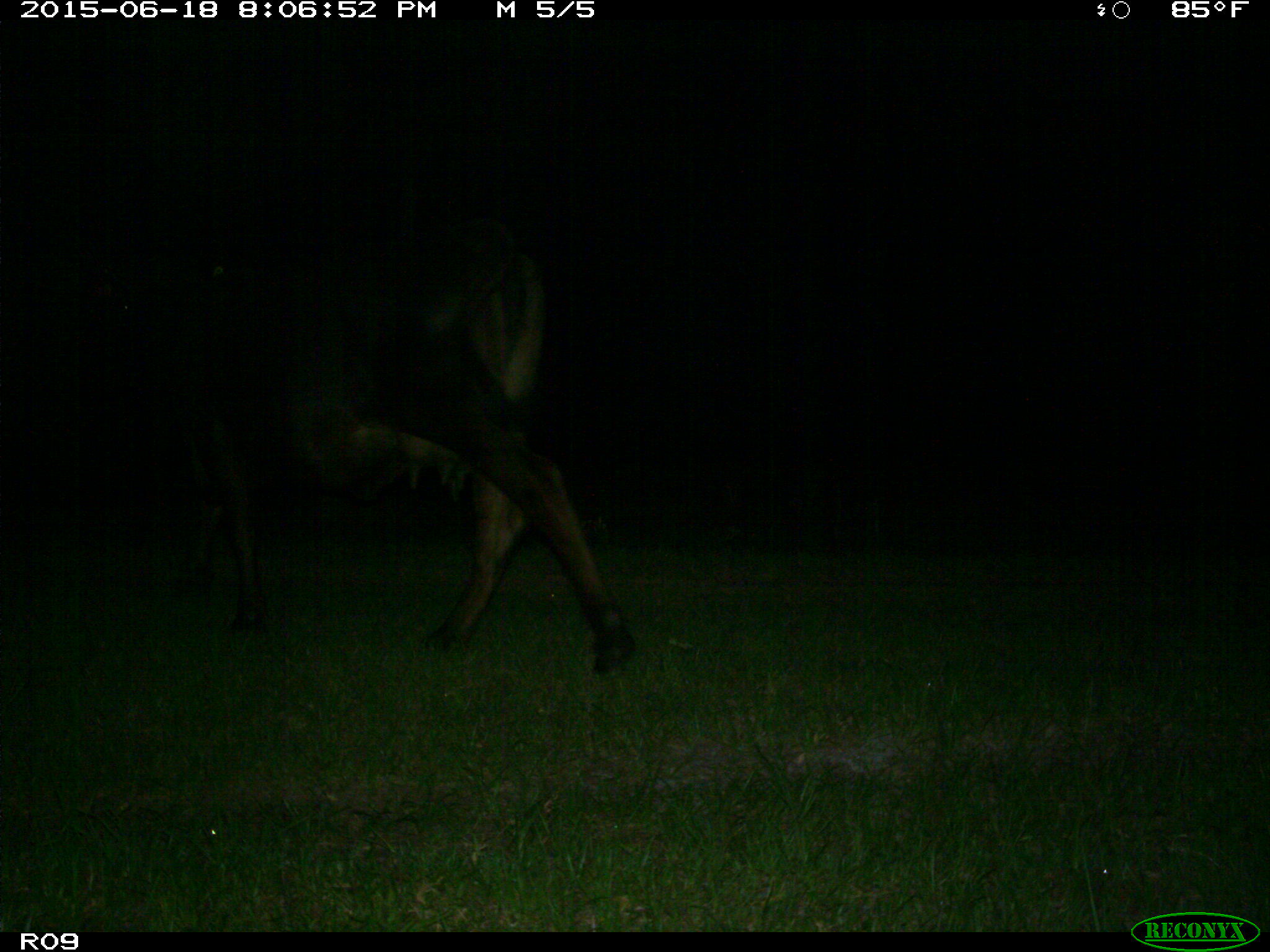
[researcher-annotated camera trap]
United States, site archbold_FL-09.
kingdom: Animalia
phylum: Chordata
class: Mammalia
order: Artiodactyla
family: Bovidae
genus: Bos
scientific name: Bos taurus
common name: domestic cow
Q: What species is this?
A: Bos taurus (domestic cow).